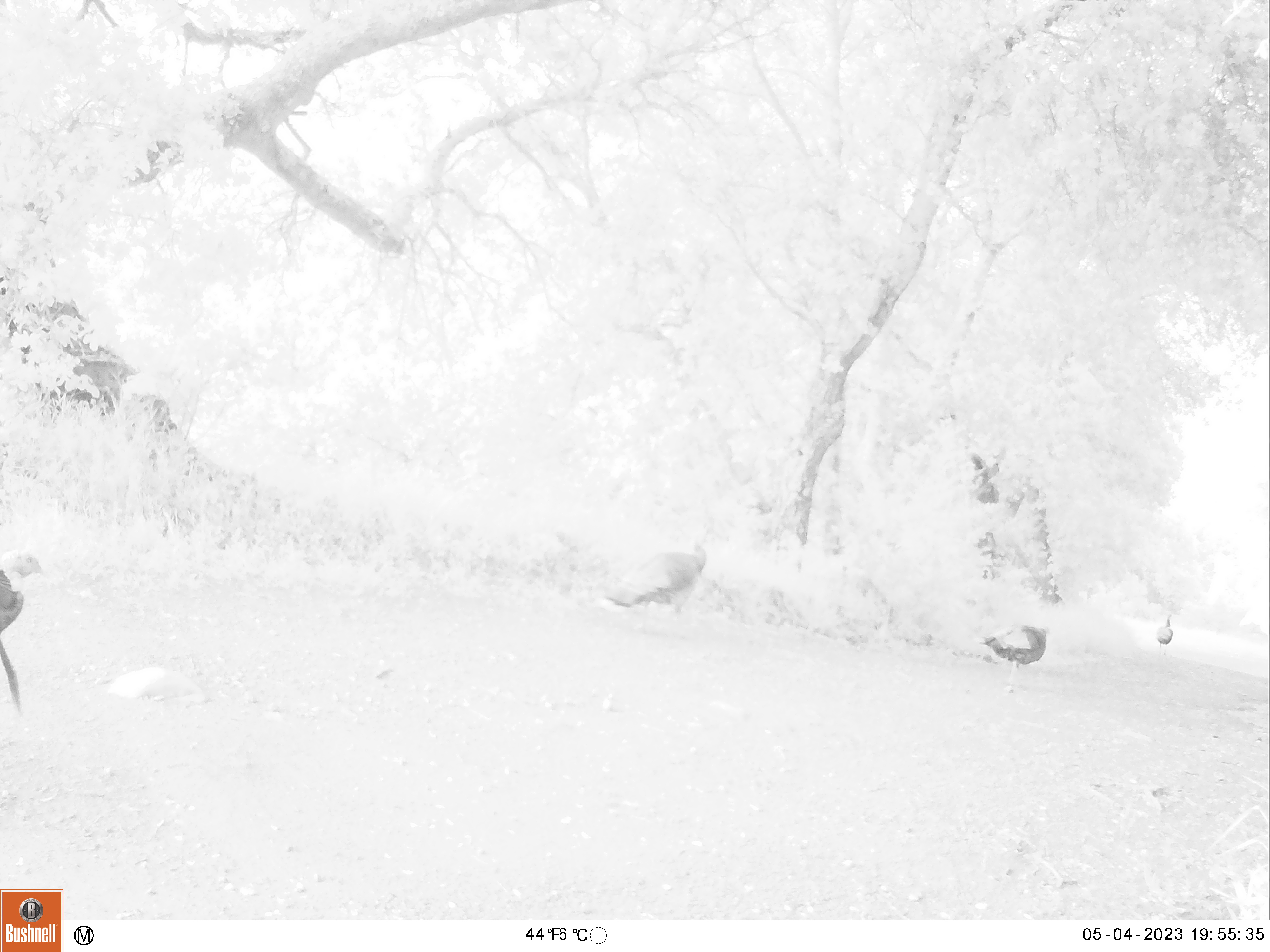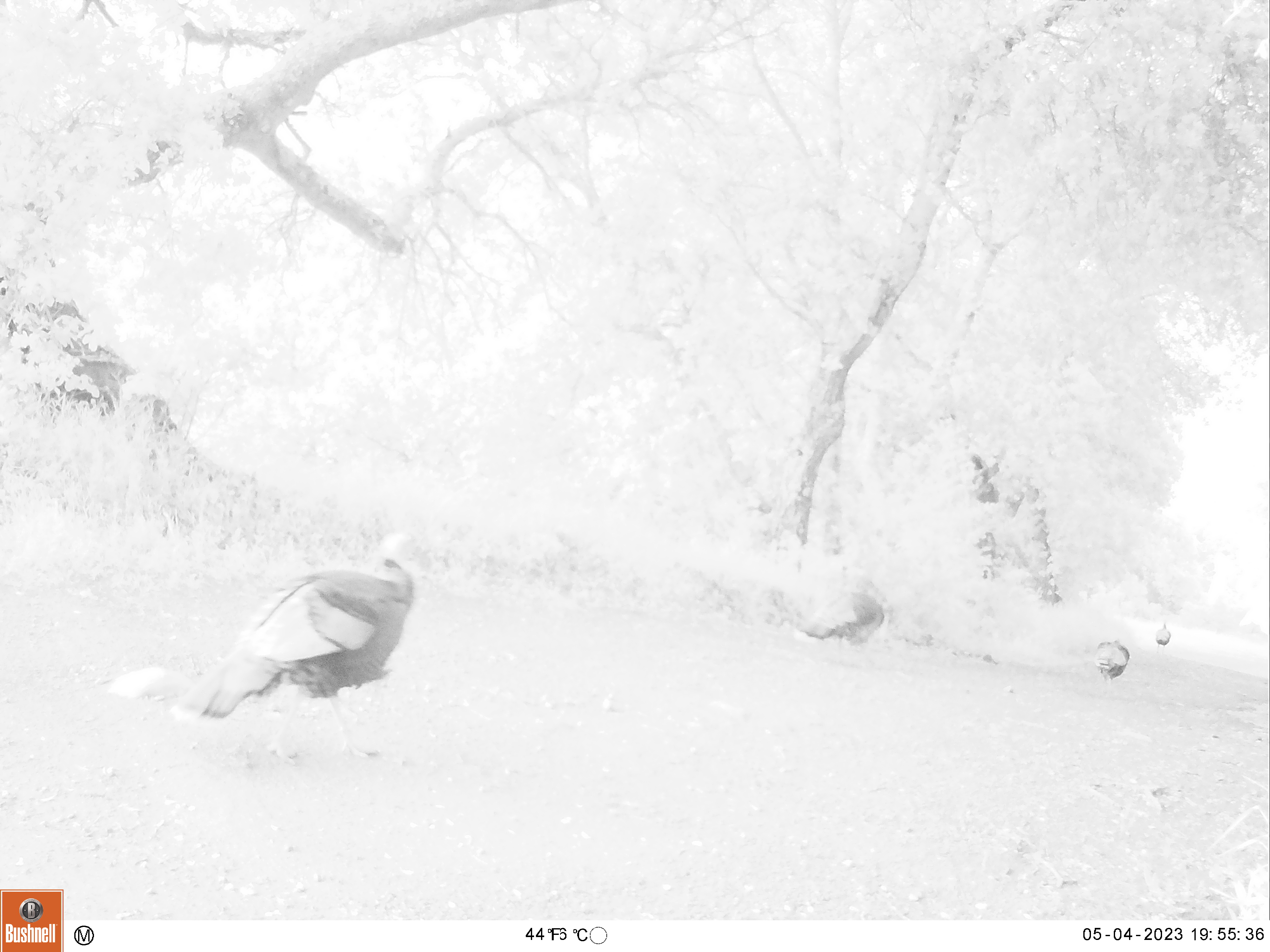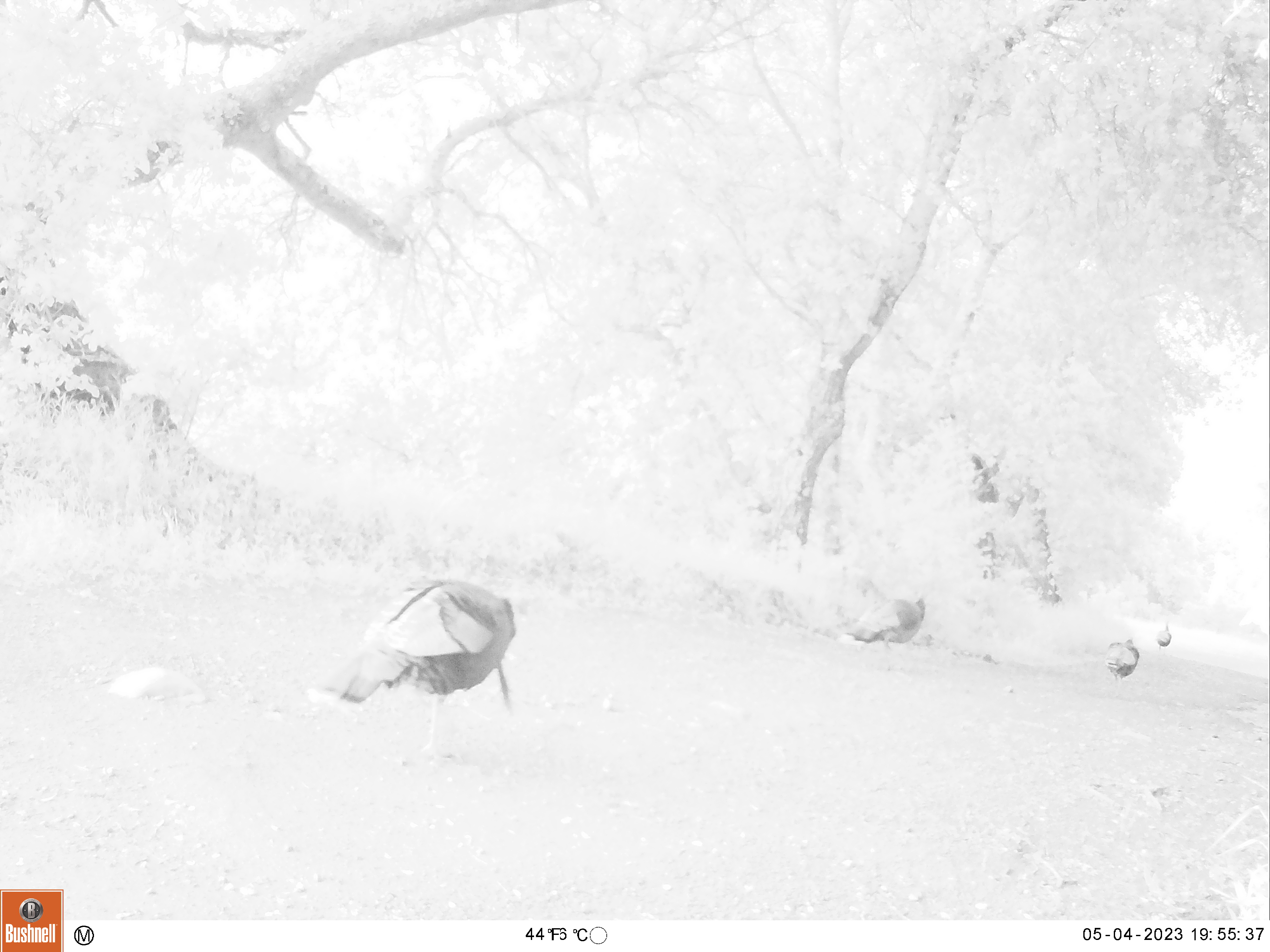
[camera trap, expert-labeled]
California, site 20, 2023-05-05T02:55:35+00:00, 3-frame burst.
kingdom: Animalia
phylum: Chordata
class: Aves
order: Galliformes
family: Phasianidae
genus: Meleagris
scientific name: Meleagris gallopavo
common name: turkey